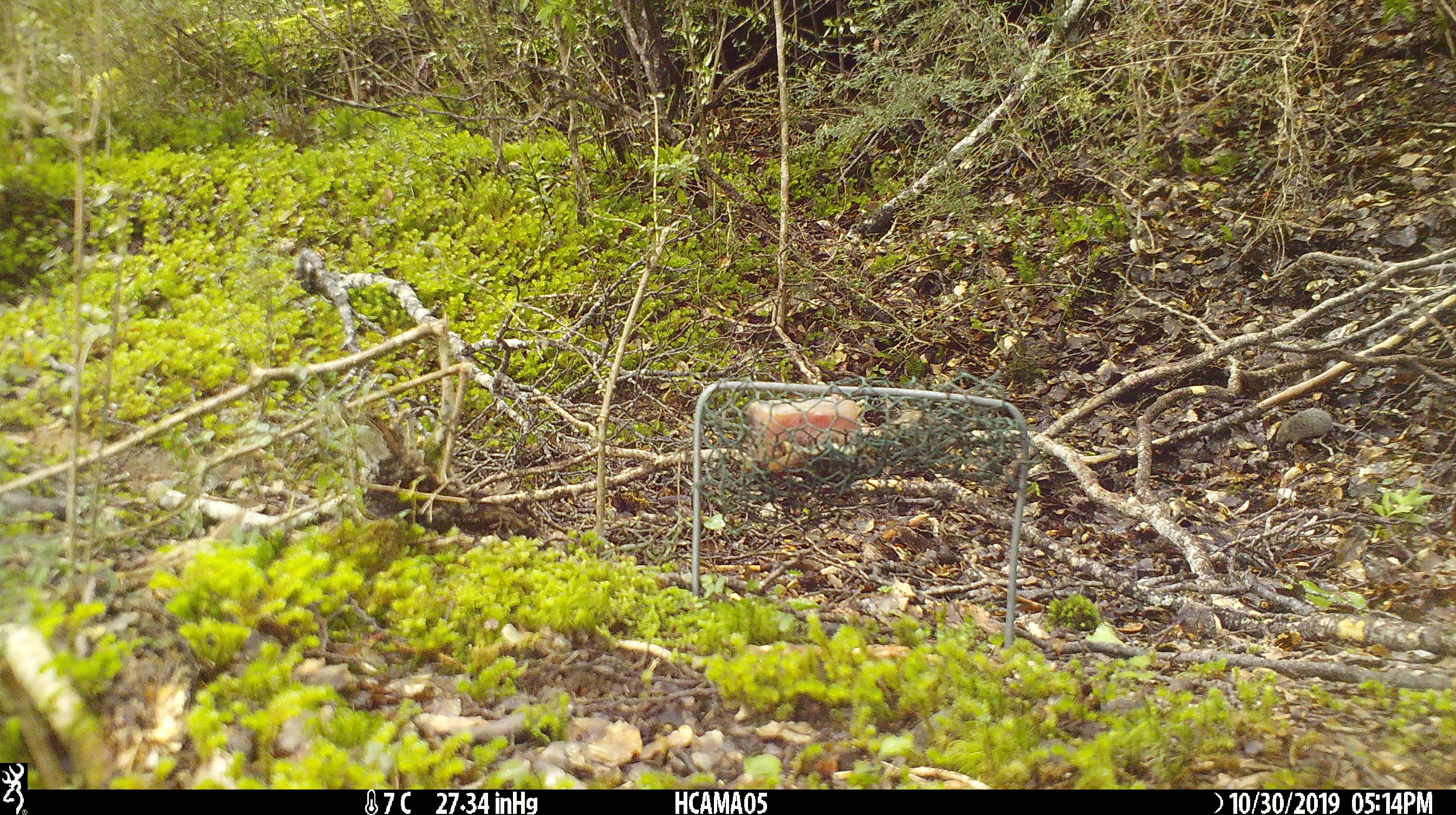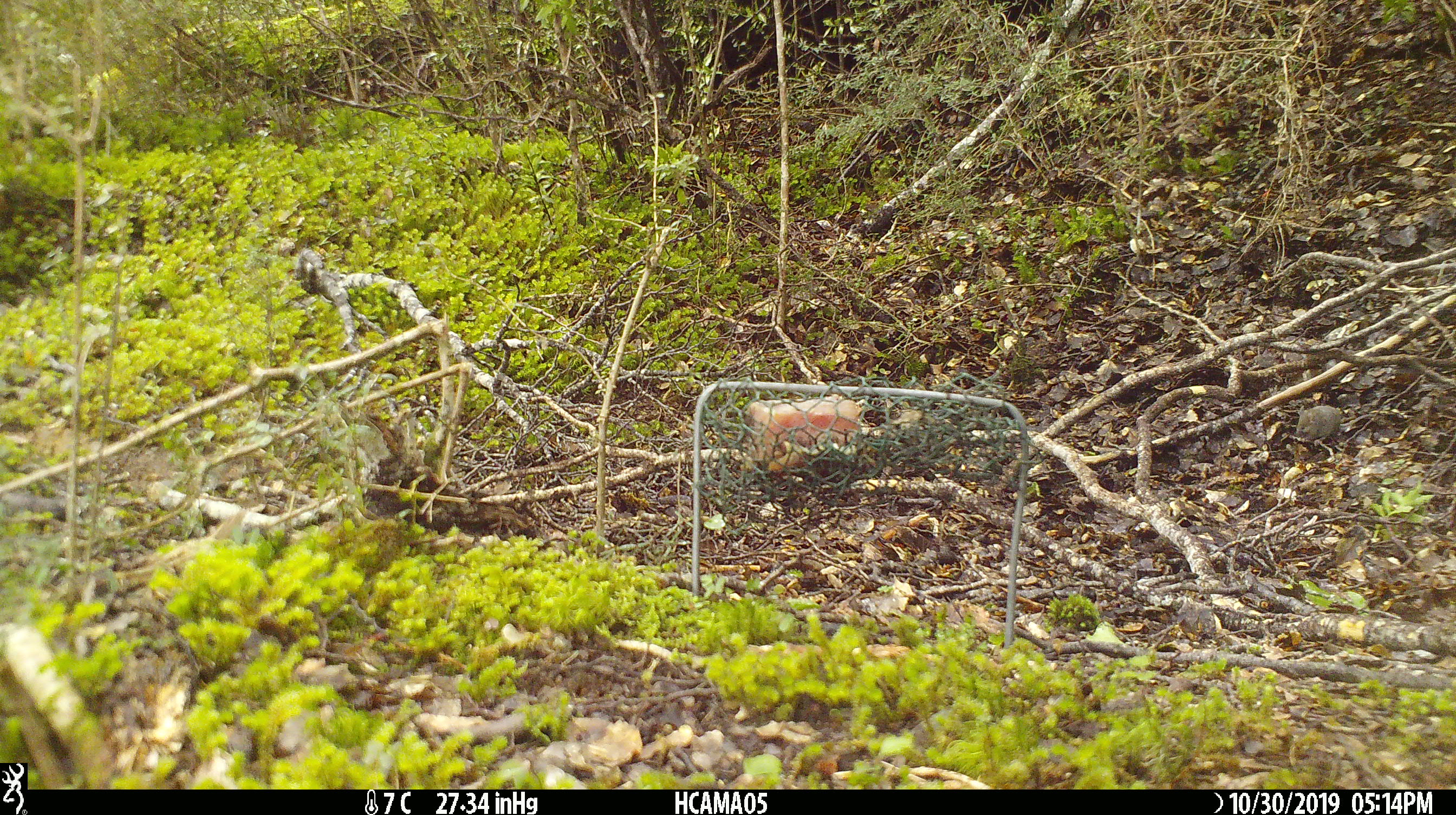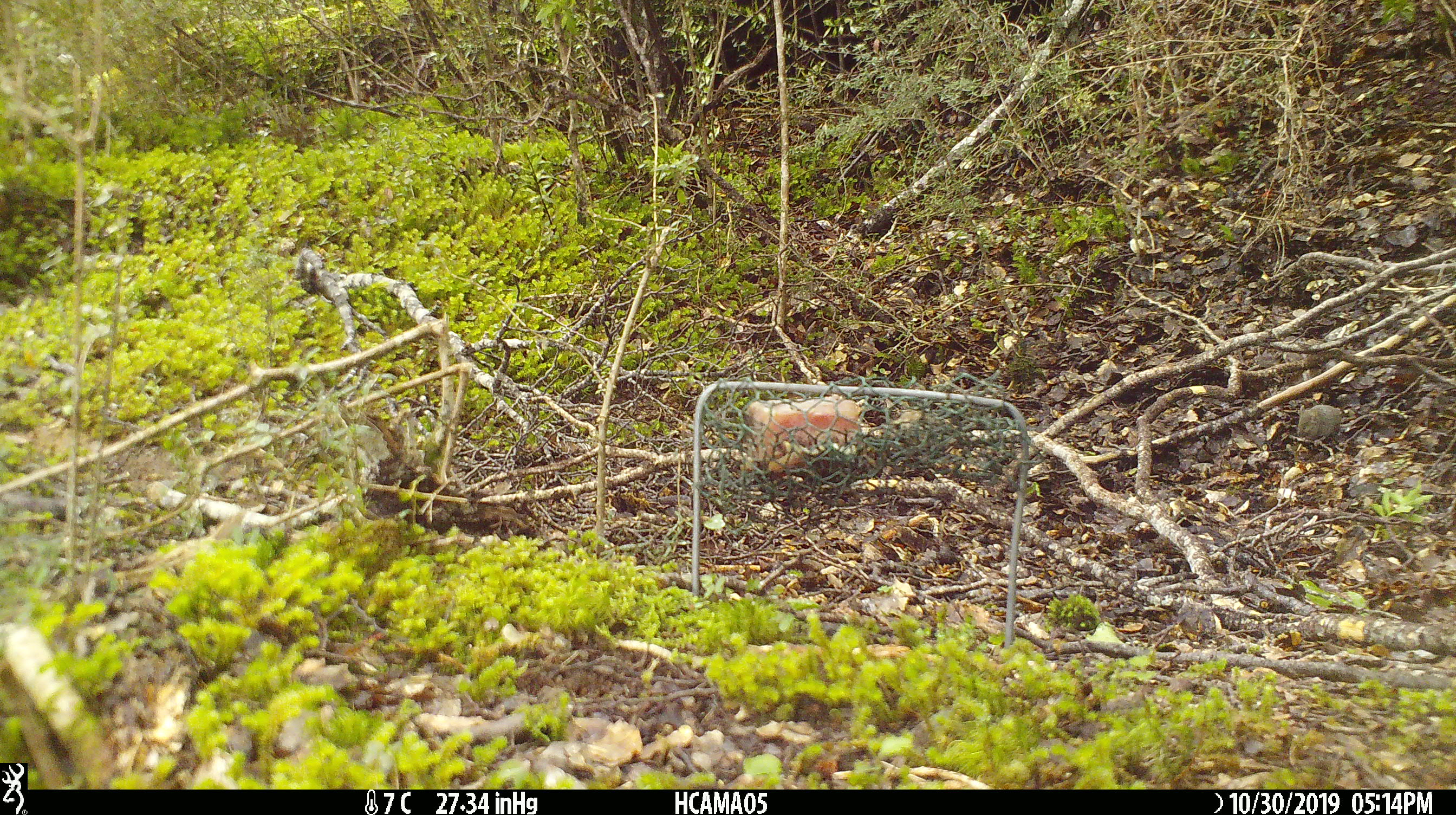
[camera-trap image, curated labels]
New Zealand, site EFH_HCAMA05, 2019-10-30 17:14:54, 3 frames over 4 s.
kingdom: Animalia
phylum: Chordata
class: Mammalia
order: Rodentia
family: Muridae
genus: Mus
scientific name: Mus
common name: mouse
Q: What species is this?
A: Mouse (Mus).